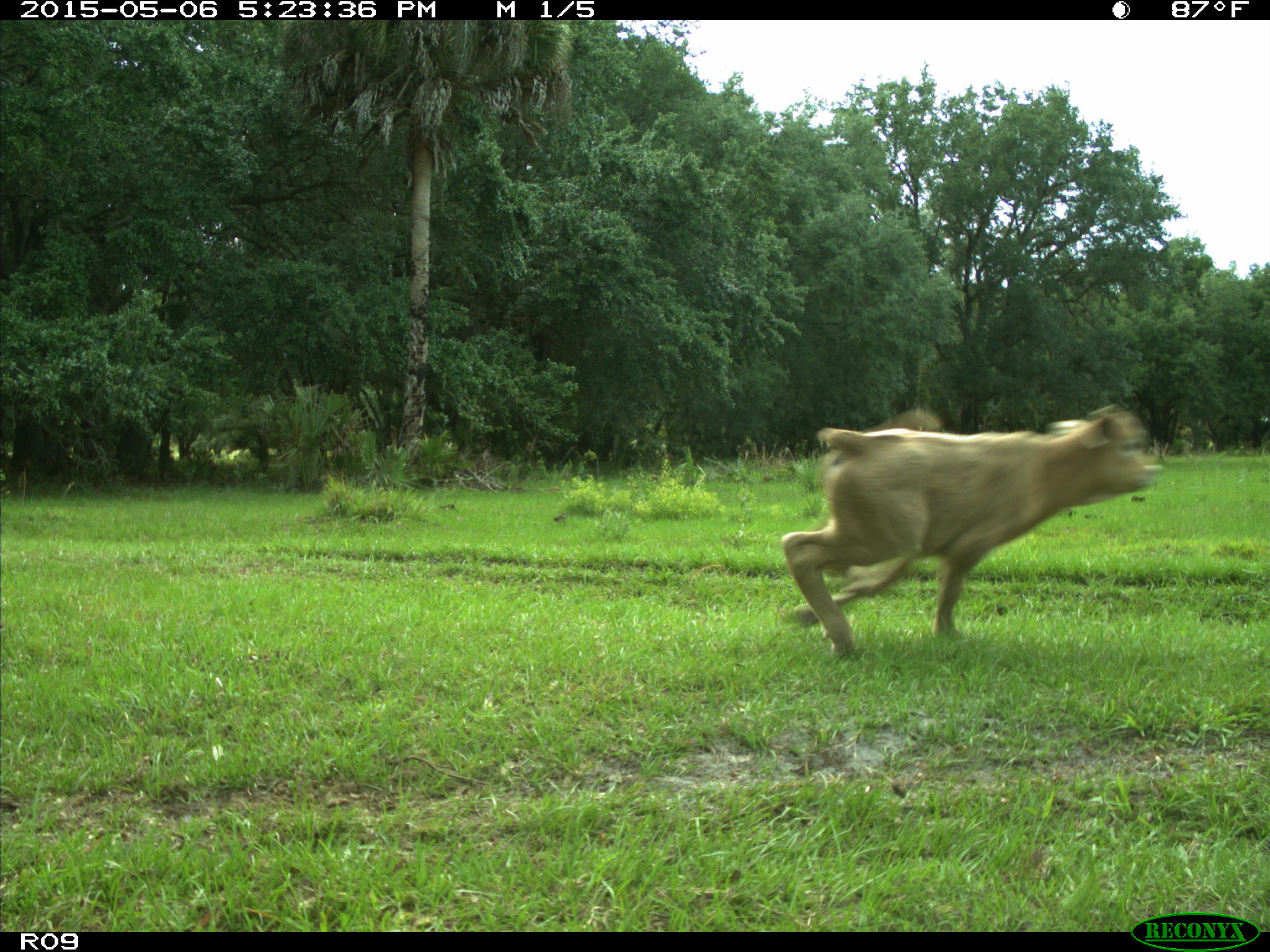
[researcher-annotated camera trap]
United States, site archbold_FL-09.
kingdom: Animalia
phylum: Chordata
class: Mammalia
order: Artiodactyla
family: Bovidae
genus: Bos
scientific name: Bos taurus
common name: domestic cow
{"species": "Bos taurus (domestic cow)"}